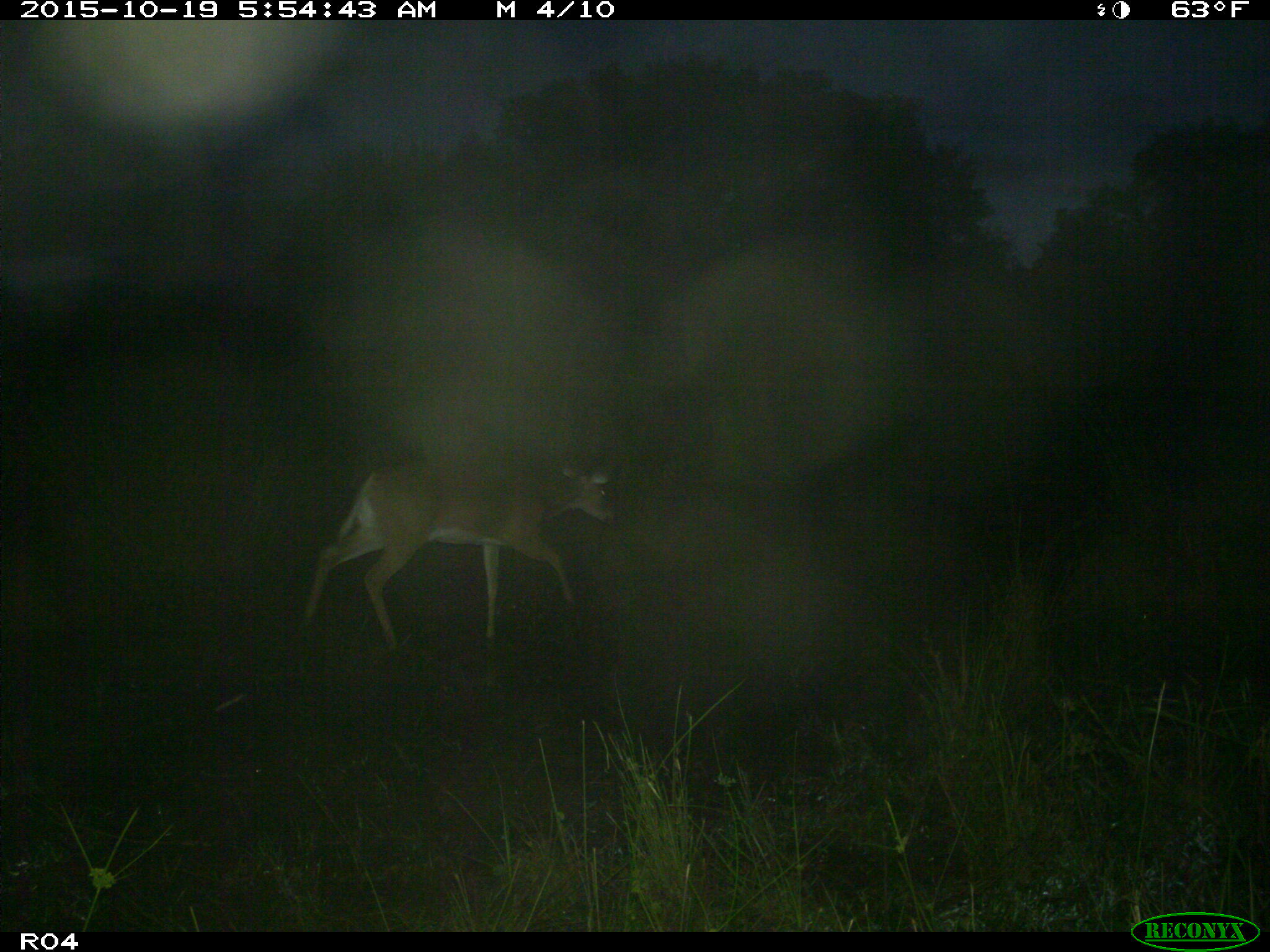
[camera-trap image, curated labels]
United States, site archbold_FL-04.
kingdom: Animalia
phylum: Chordata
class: Mammalia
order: Artiodactyla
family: Cervidae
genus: Odocoileus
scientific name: Odocoileus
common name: deer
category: unidentified deer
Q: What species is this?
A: Unidentified deer (deer) (Odocoileus).